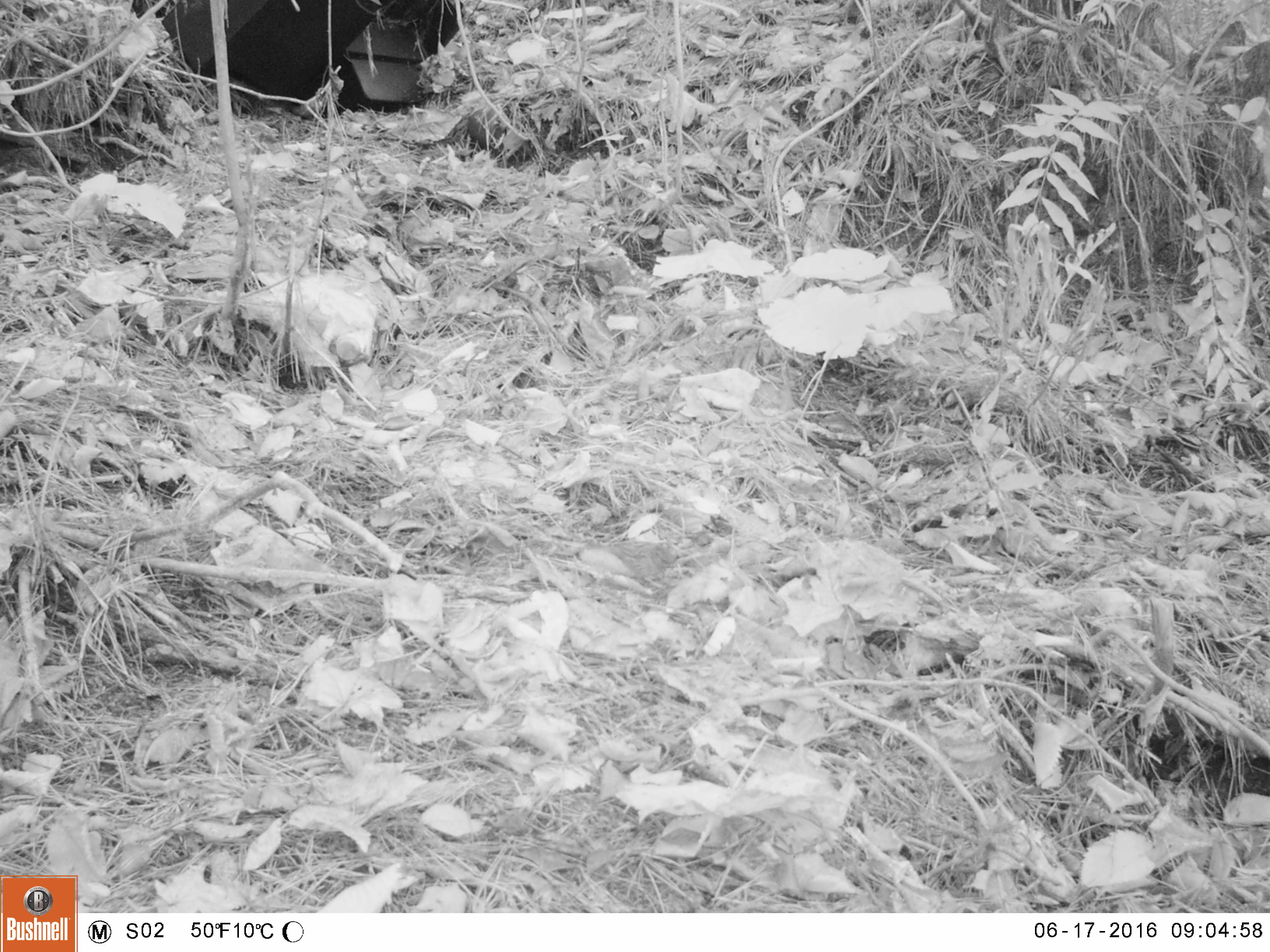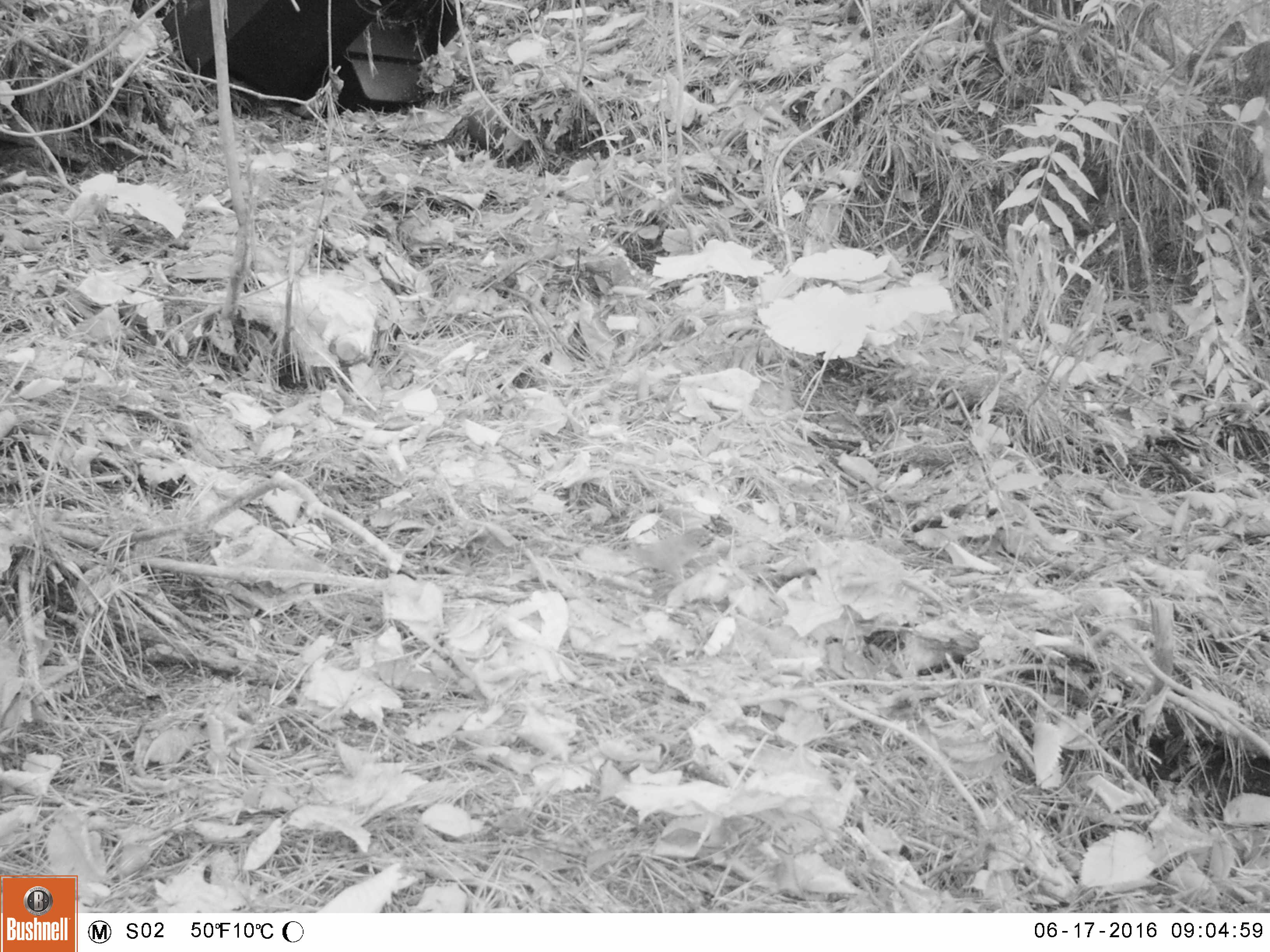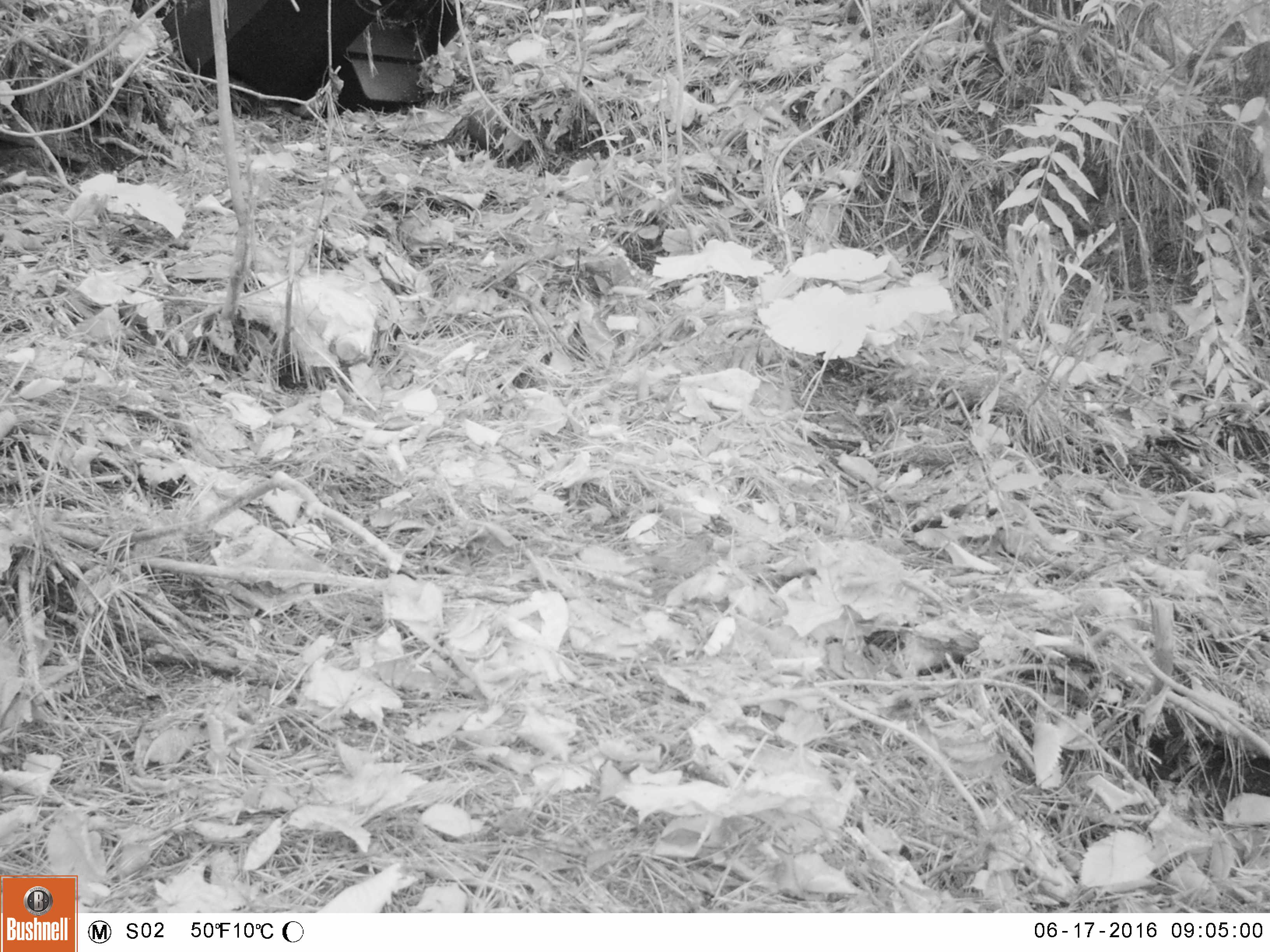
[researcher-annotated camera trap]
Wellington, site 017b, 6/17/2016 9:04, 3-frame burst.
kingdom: Animalia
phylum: Chordata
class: Aves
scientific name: Aves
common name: bird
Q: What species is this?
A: Bird (Aves).